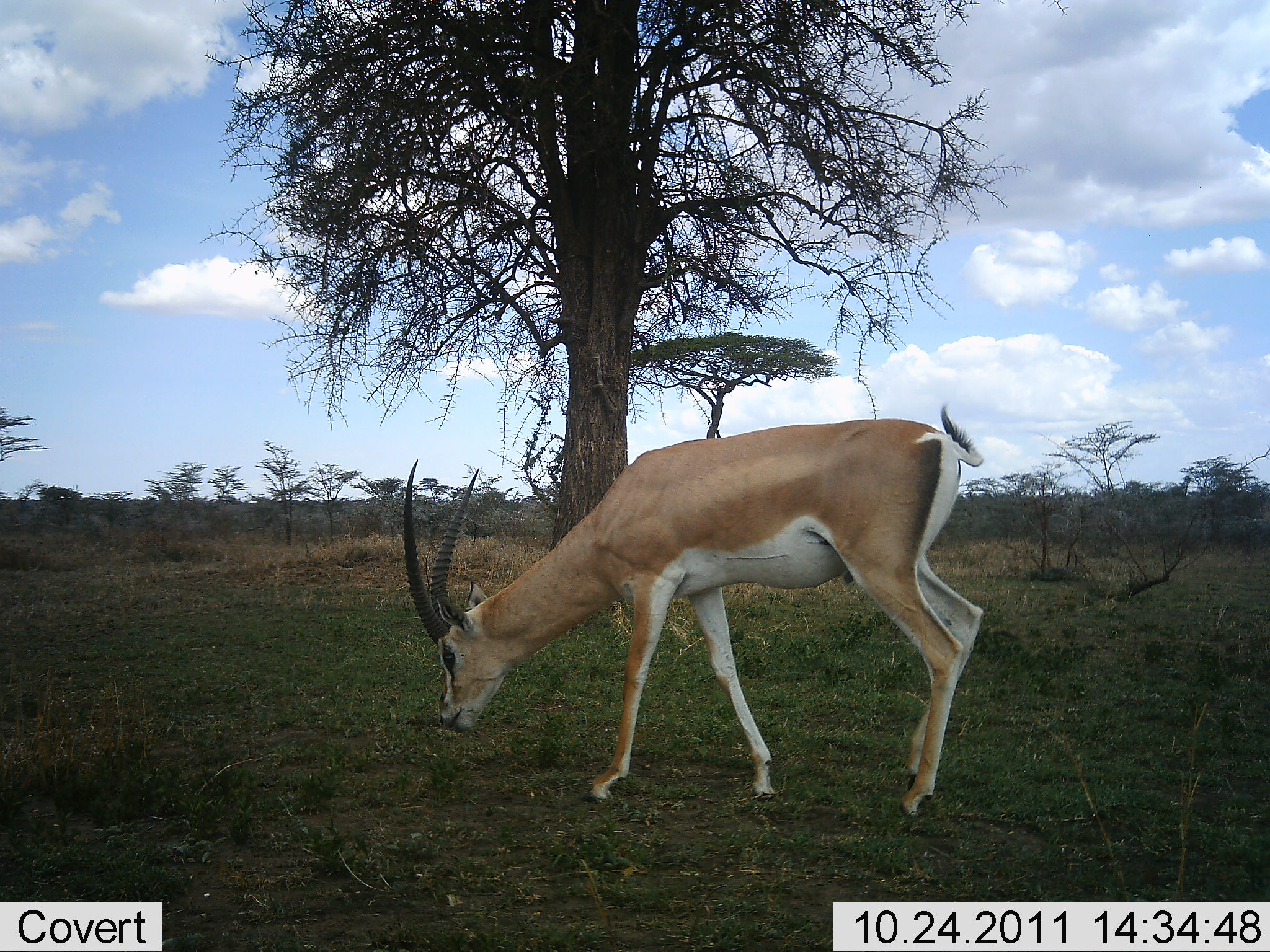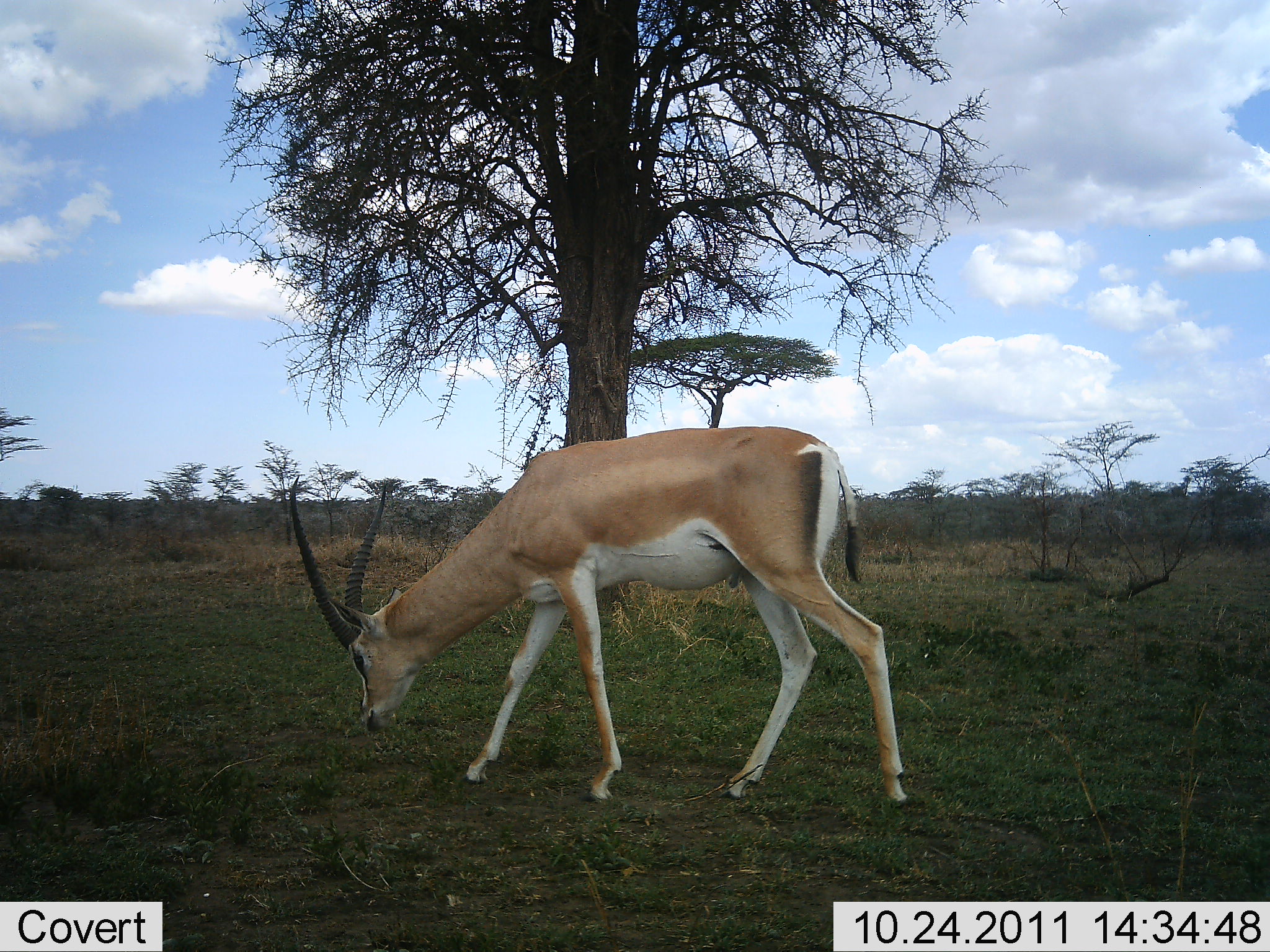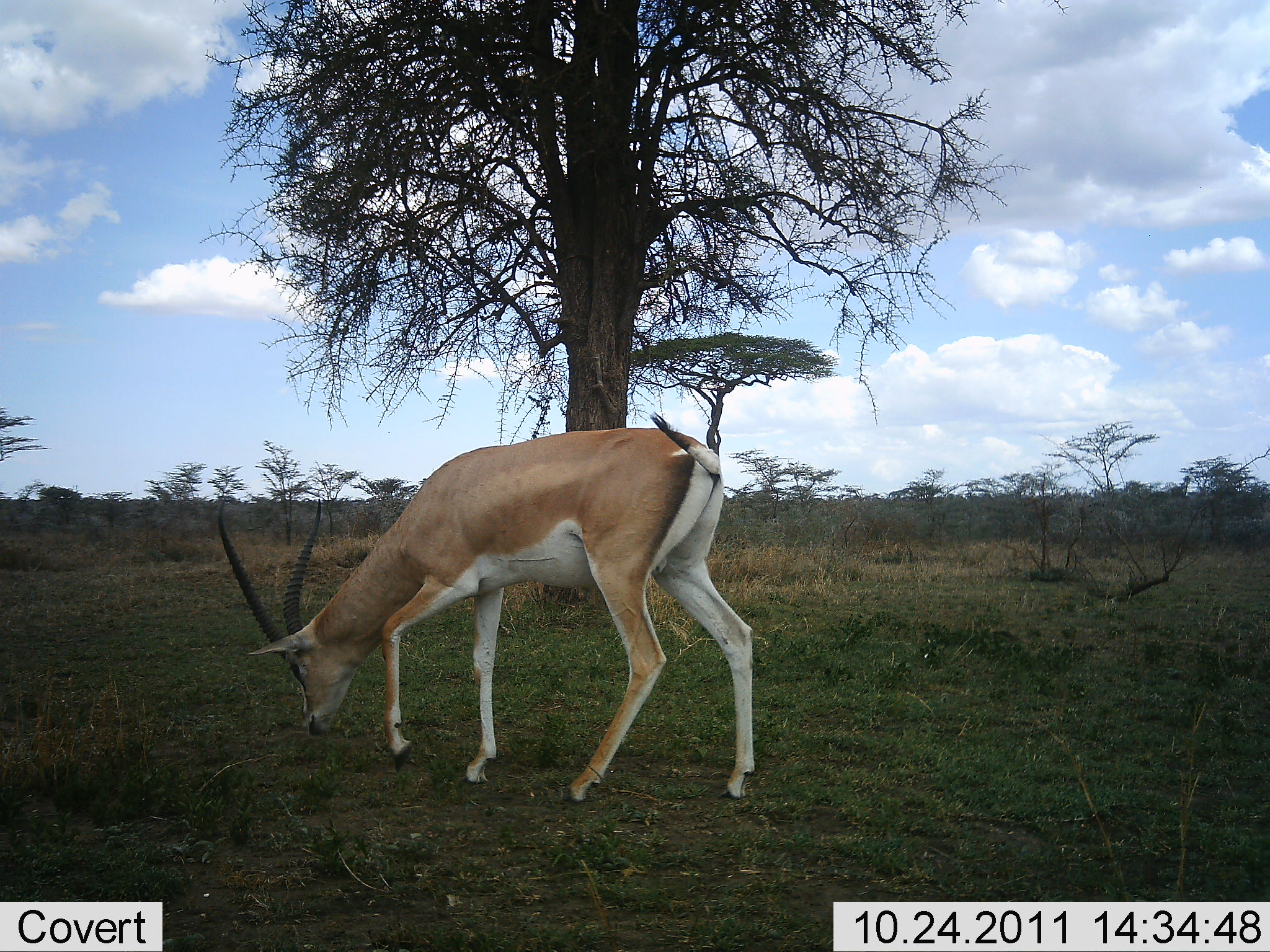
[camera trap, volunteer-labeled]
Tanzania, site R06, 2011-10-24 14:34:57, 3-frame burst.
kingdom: Animalia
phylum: Chordata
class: Mammalia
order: Artiodactyla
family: Bovidae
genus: Nanger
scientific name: Nanger granti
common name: grant's gazelle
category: gazellegrants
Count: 1.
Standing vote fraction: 13%.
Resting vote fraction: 0%.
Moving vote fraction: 47%.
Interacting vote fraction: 0%.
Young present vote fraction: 0%.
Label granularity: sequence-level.